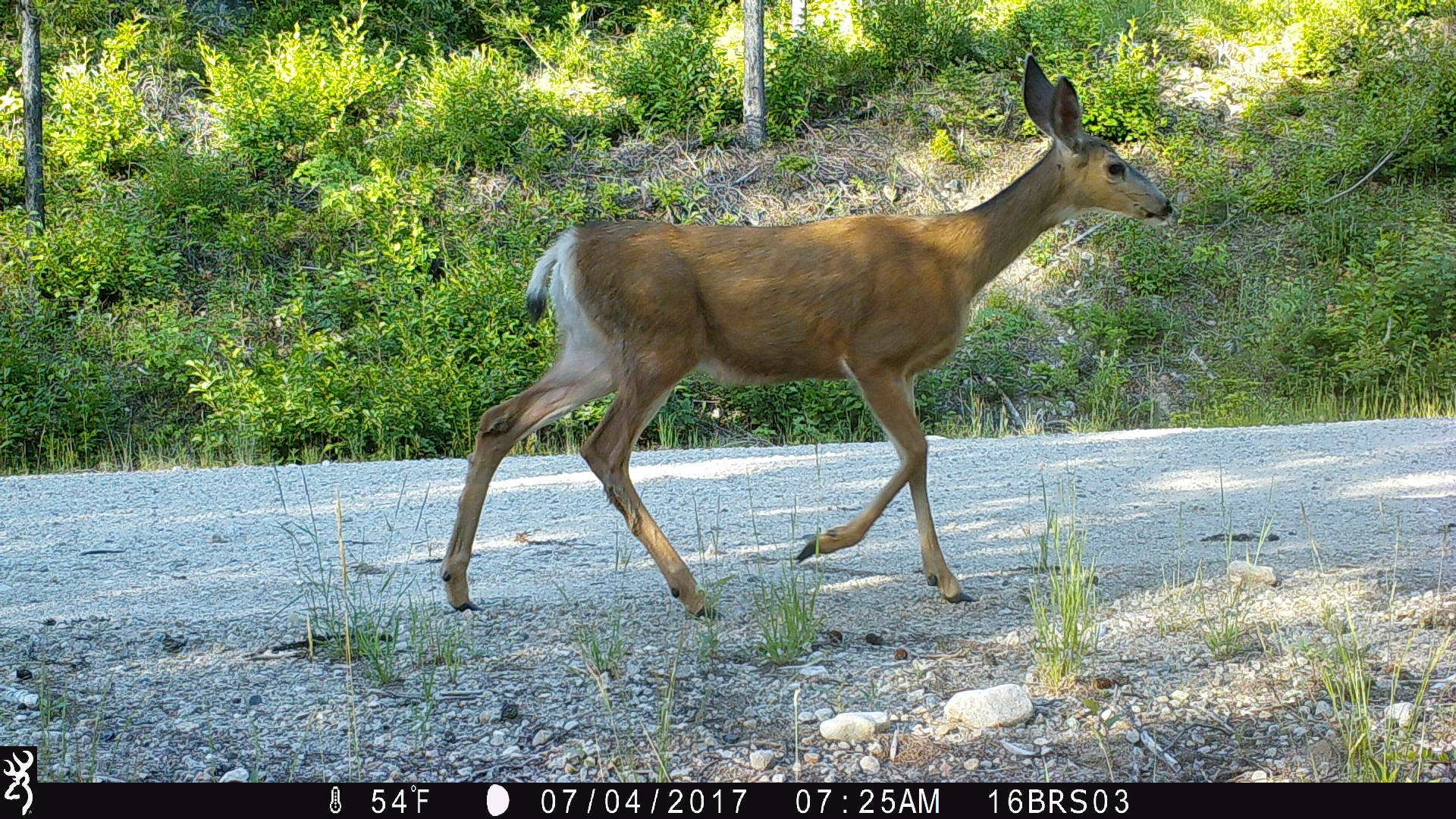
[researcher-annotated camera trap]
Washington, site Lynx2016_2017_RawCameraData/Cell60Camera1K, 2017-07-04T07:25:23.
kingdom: Animalia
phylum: Chordata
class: Mammalia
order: Artiodactyla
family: Cervidae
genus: Odocoileus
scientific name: Odocoileus hemionus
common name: mule deer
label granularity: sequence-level